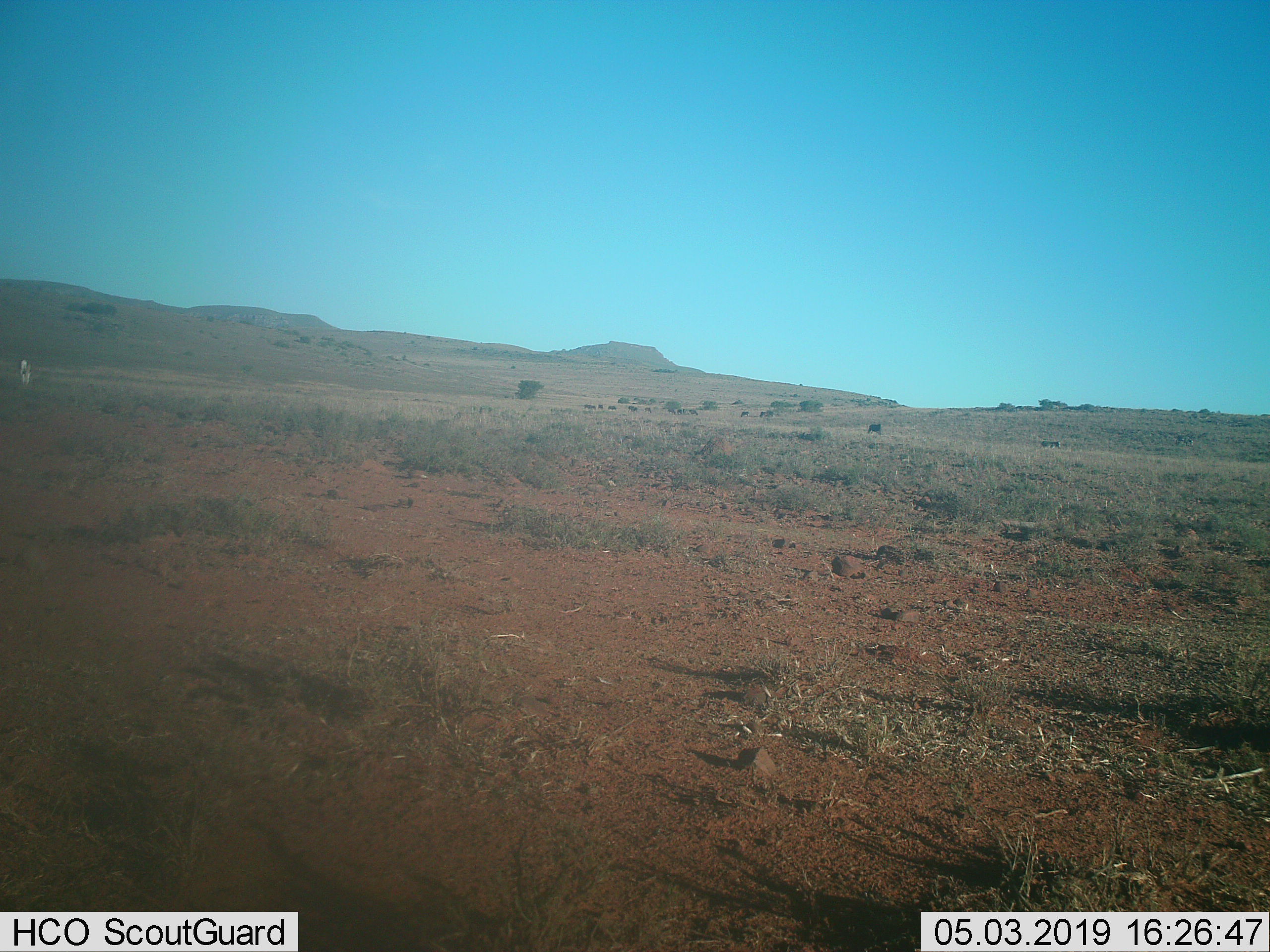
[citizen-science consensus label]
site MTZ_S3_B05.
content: unidentified animal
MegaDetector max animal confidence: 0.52